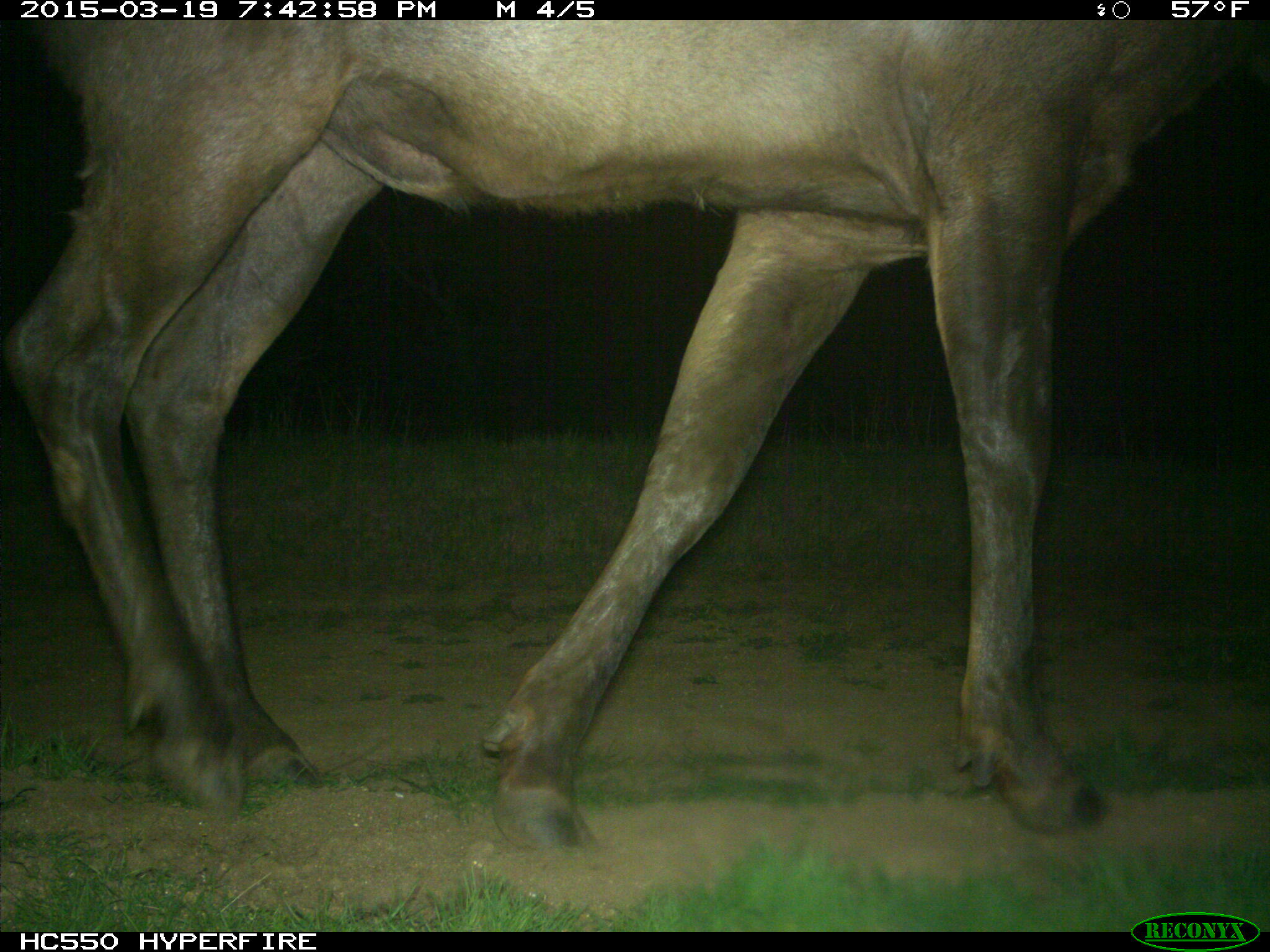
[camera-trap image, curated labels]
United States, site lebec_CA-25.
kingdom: Animalia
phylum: Chordata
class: Mammalia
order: Artiodactyla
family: Cervidae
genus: Cervus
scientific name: Cervus canadensis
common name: elk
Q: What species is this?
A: Cervus canadensis (elk).